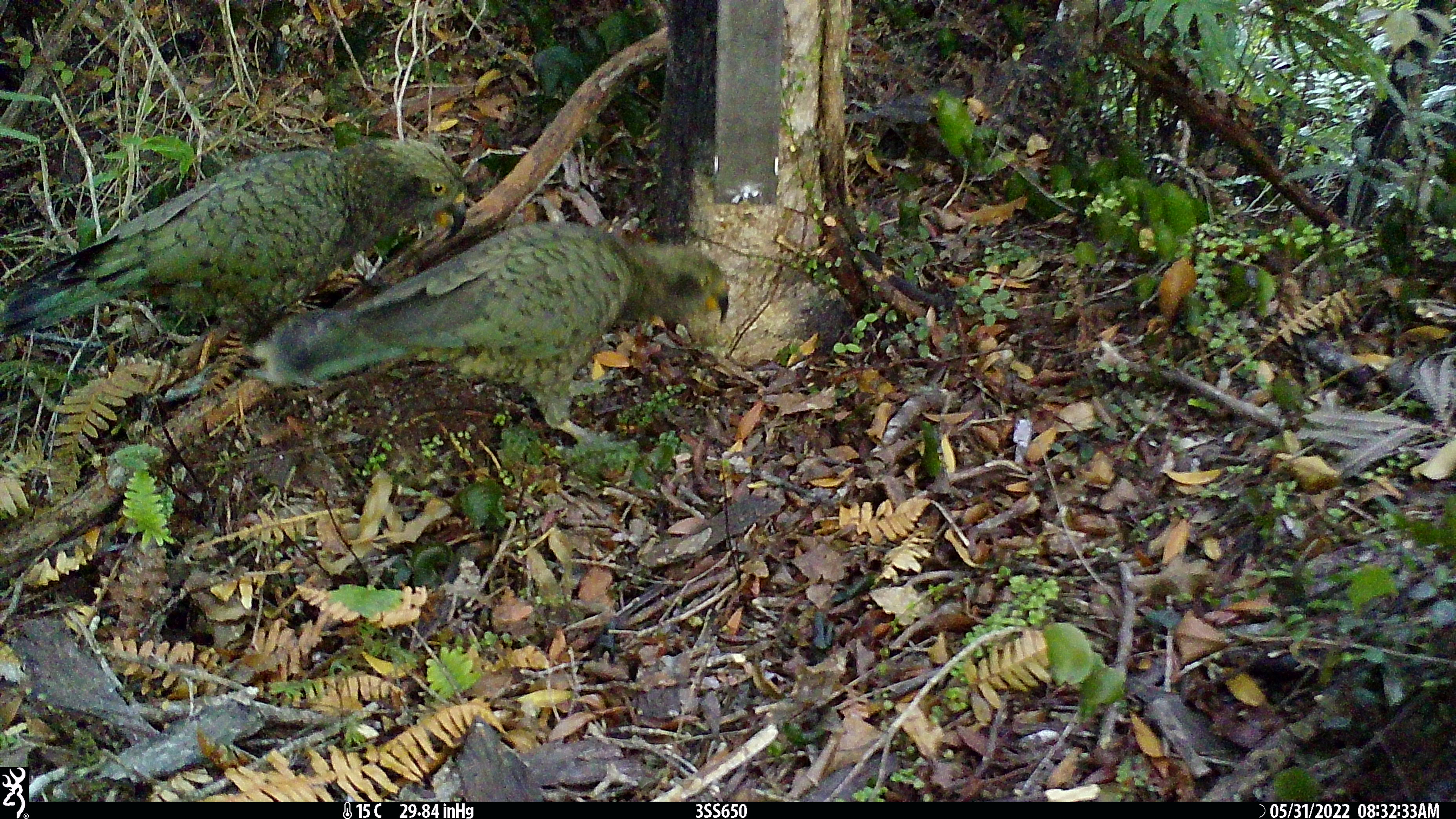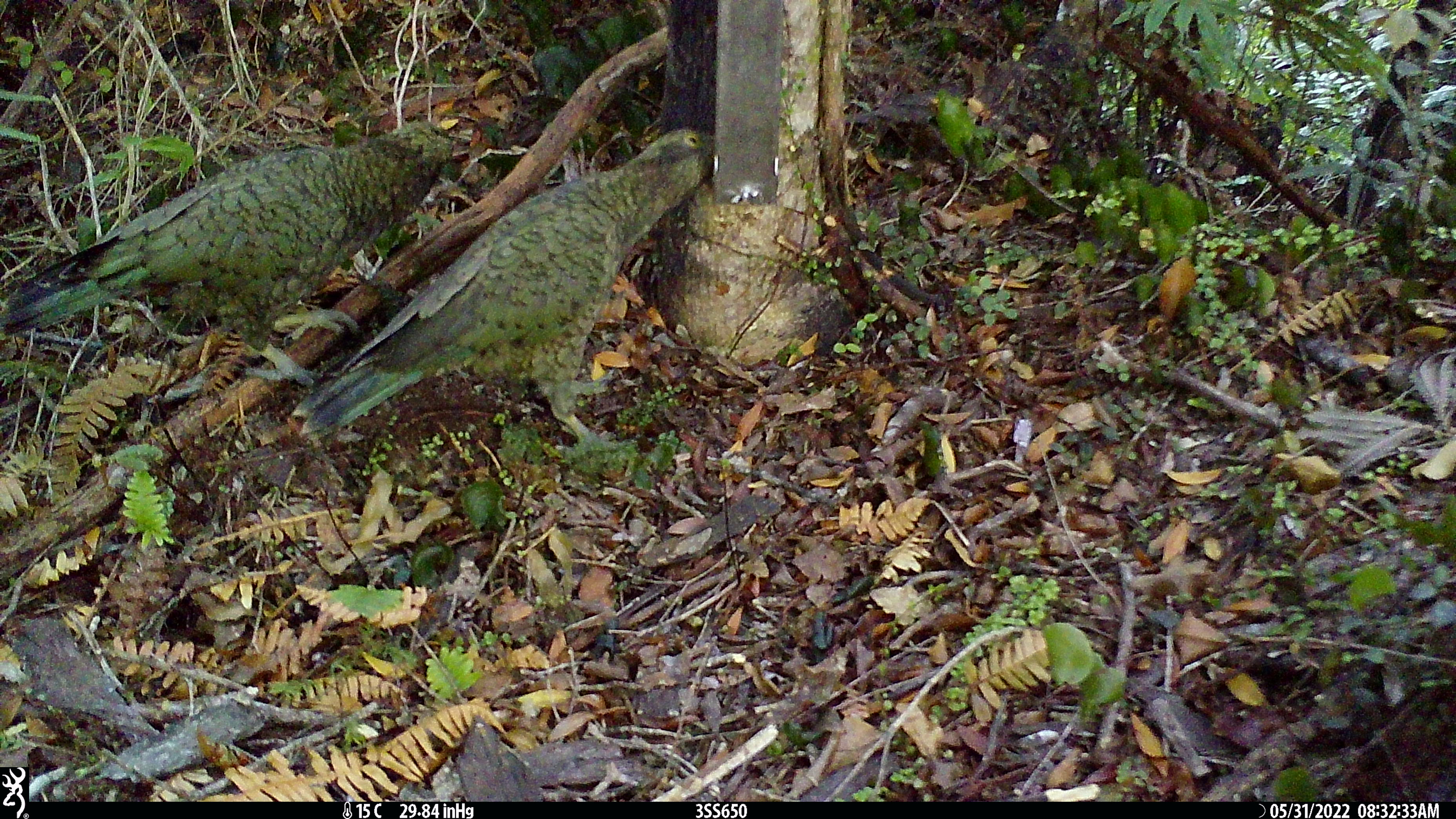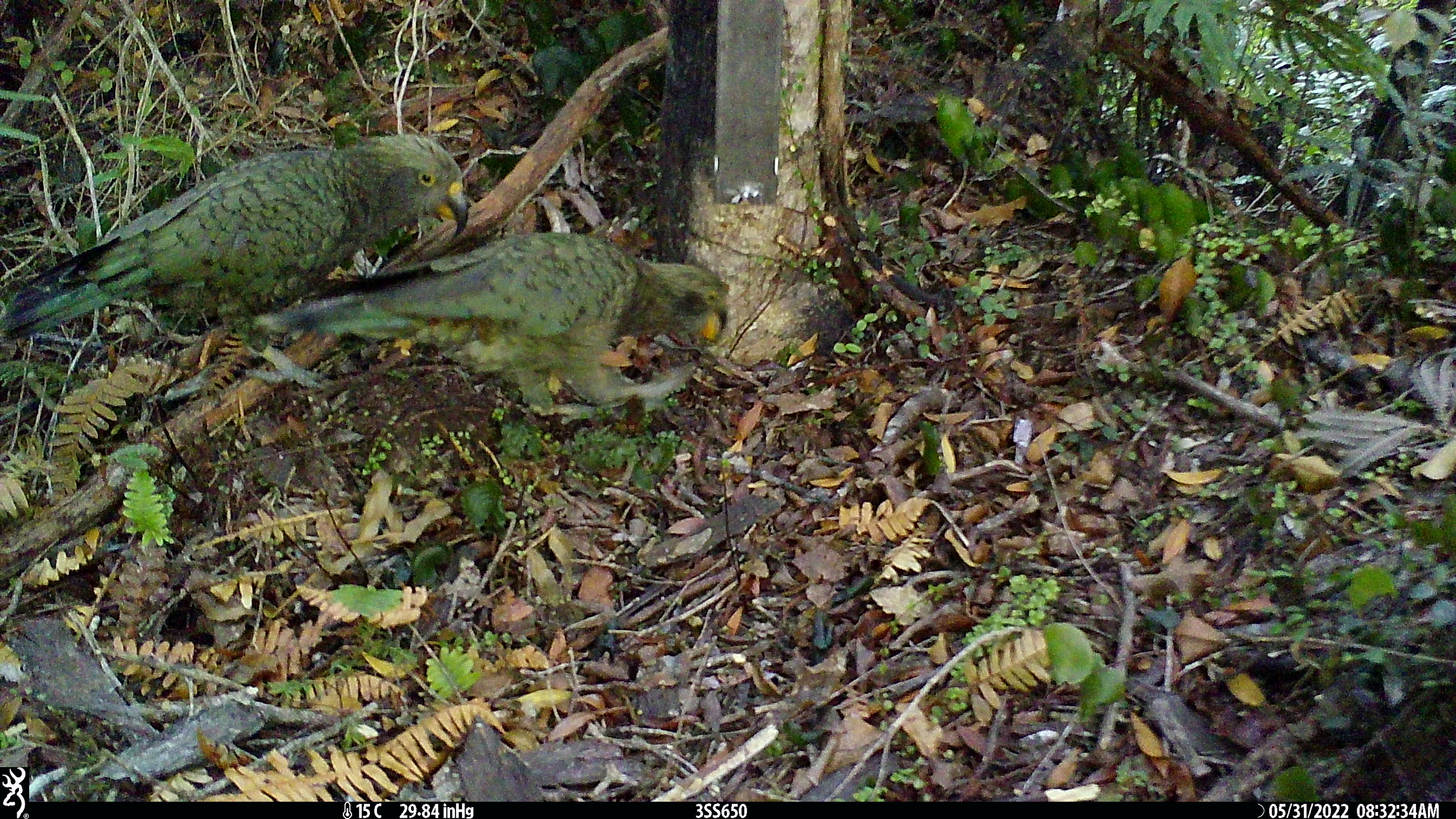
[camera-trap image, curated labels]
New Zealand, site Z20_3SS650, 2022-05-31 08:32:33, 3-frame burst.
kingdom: Animalia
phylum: Chordata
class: Aves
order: Psittaciformes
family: Strigopidae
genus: Nestor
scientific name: Nestor notabilis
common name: kea